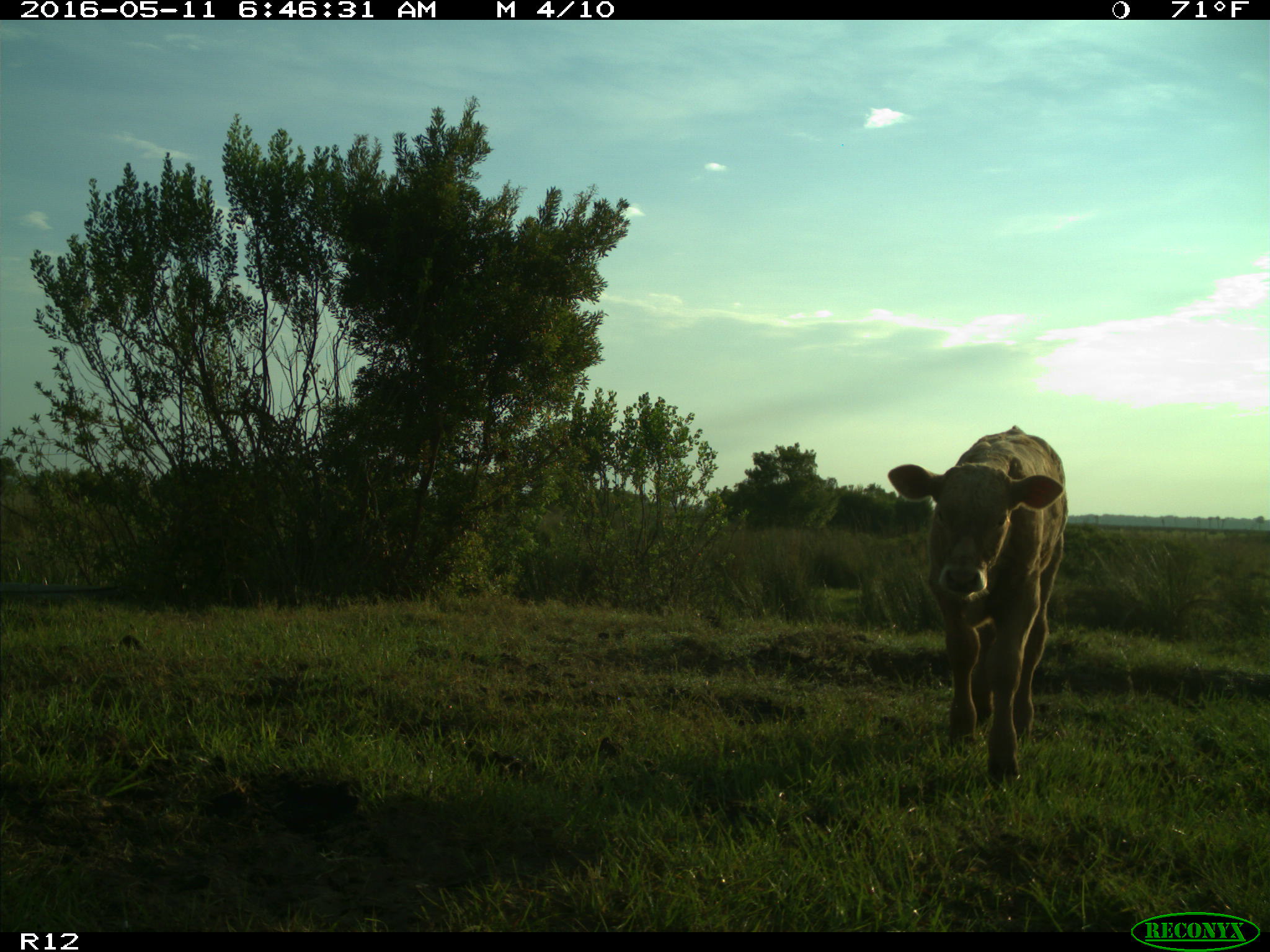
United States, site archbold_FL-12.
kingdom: Animalia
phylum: Chordata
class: Mammalia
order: Artiodactyla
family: Bovidae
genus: Bos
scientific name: Bos taurus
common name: domestic cow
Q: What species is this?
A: Bos taurus (domestic cow).